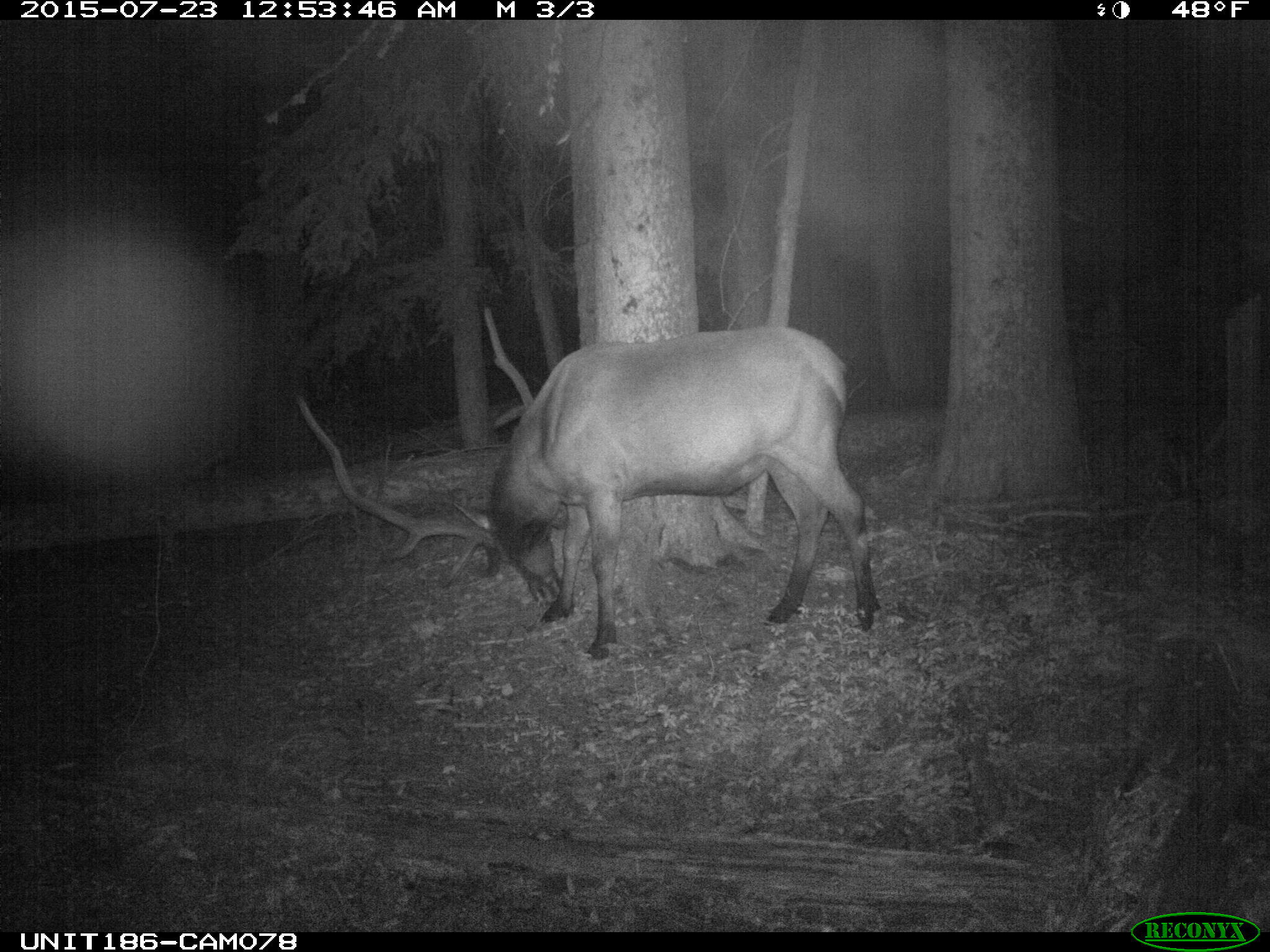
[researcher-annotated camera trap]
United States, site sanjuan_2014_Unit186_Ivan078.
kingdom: Animalia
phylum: Chordata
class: Mammalia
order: Artiodactyla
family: Cervidae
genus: Cervus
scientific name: Cervus elaphus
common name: red deer